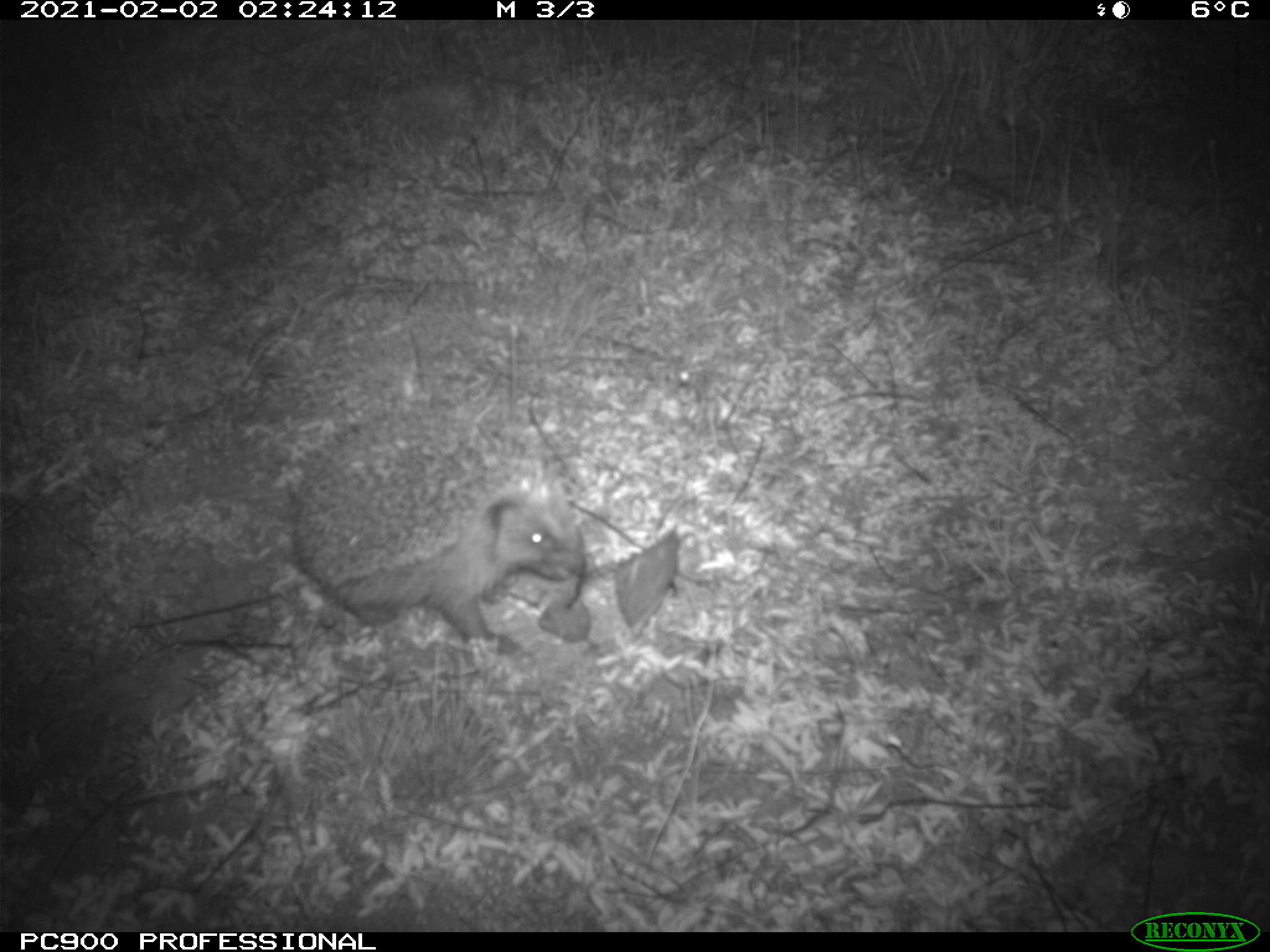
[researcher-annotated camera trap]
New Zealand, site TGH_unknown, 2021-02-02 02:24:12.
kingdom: Animalia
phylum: Chordata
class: Mammalia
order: Eulipotyphla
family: Erinaceidae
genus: Erinaceus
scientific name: Erinaceus europaeus europaeus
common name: european hedgehog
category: hedgehog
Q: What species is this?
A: Hedgehog (european hedgehog) (Erinaceus europaeus europaeus).